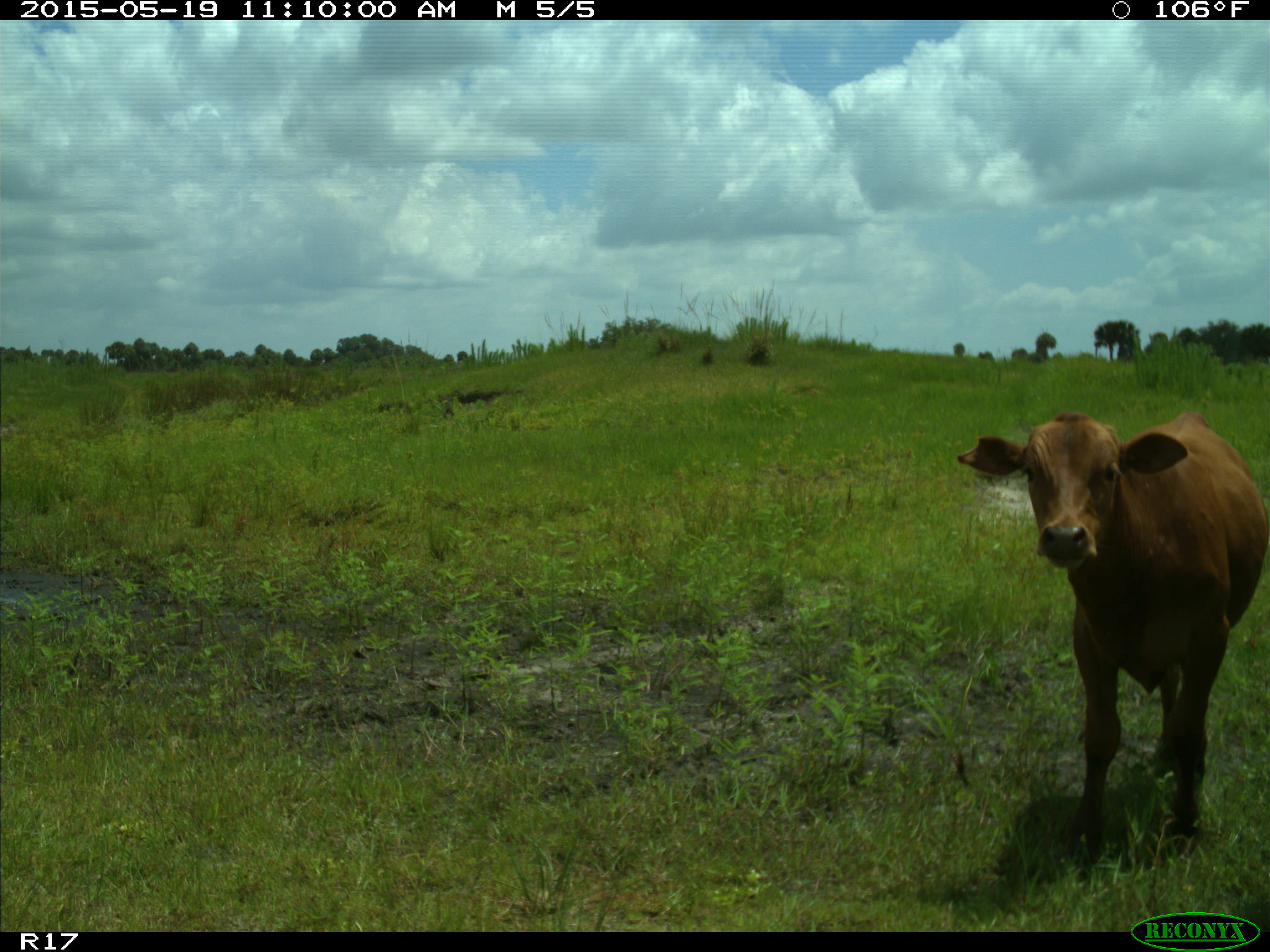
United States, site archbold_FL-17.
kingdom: Animalia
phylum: Chordata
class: Mammalia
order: Artiodactyla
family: Bovidae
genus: Bos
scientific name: Bos taurus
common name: domestic cow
Bos taurus (domestic cow).